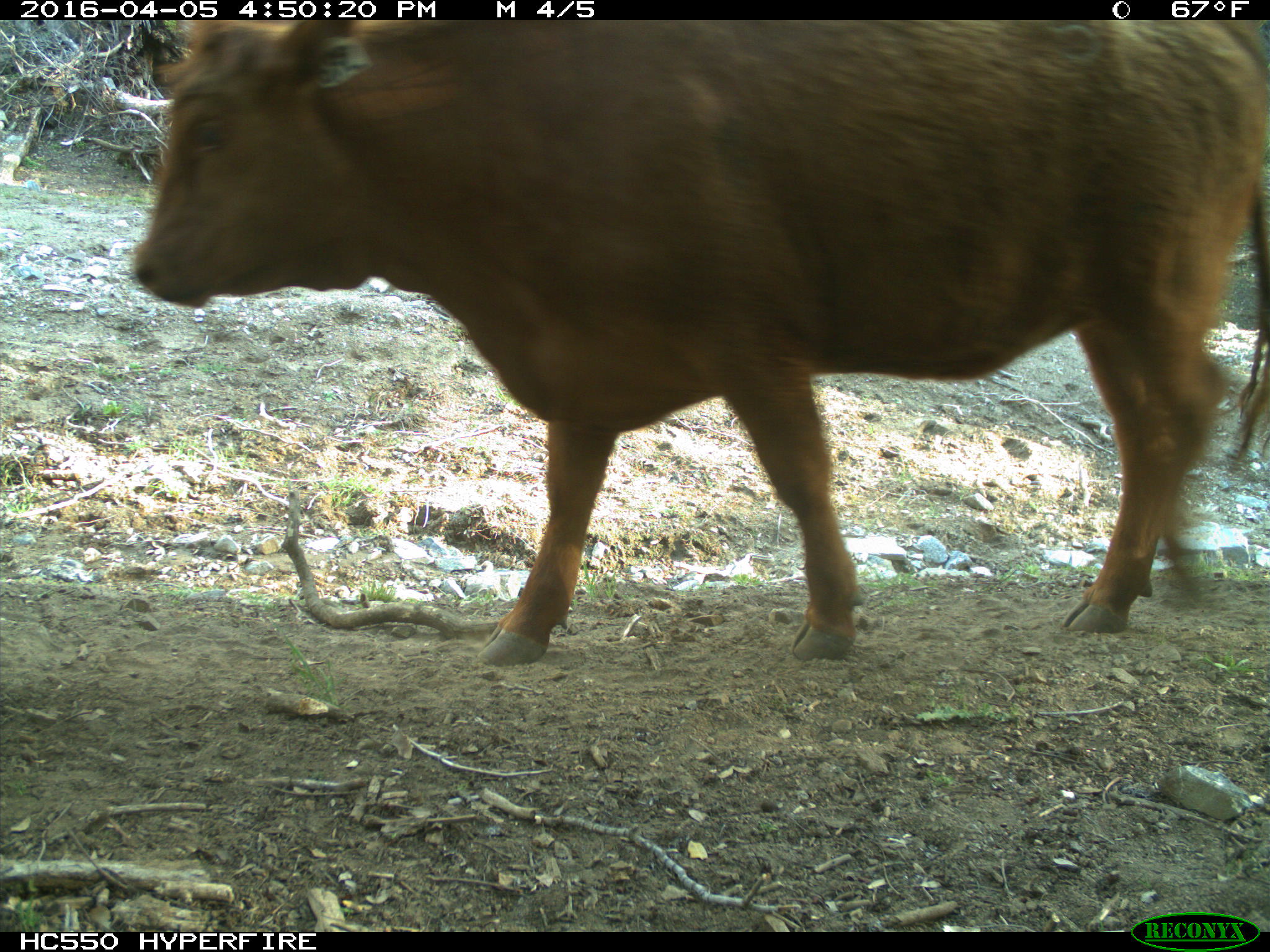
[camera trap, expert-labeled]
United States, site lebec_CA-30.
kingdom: Animalia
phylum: Chordata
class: Mammalia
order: Artiodactyla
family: Bovidae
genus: Bos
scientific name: Bos taurus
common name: domestic cow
Bos taurus (domestic cow).